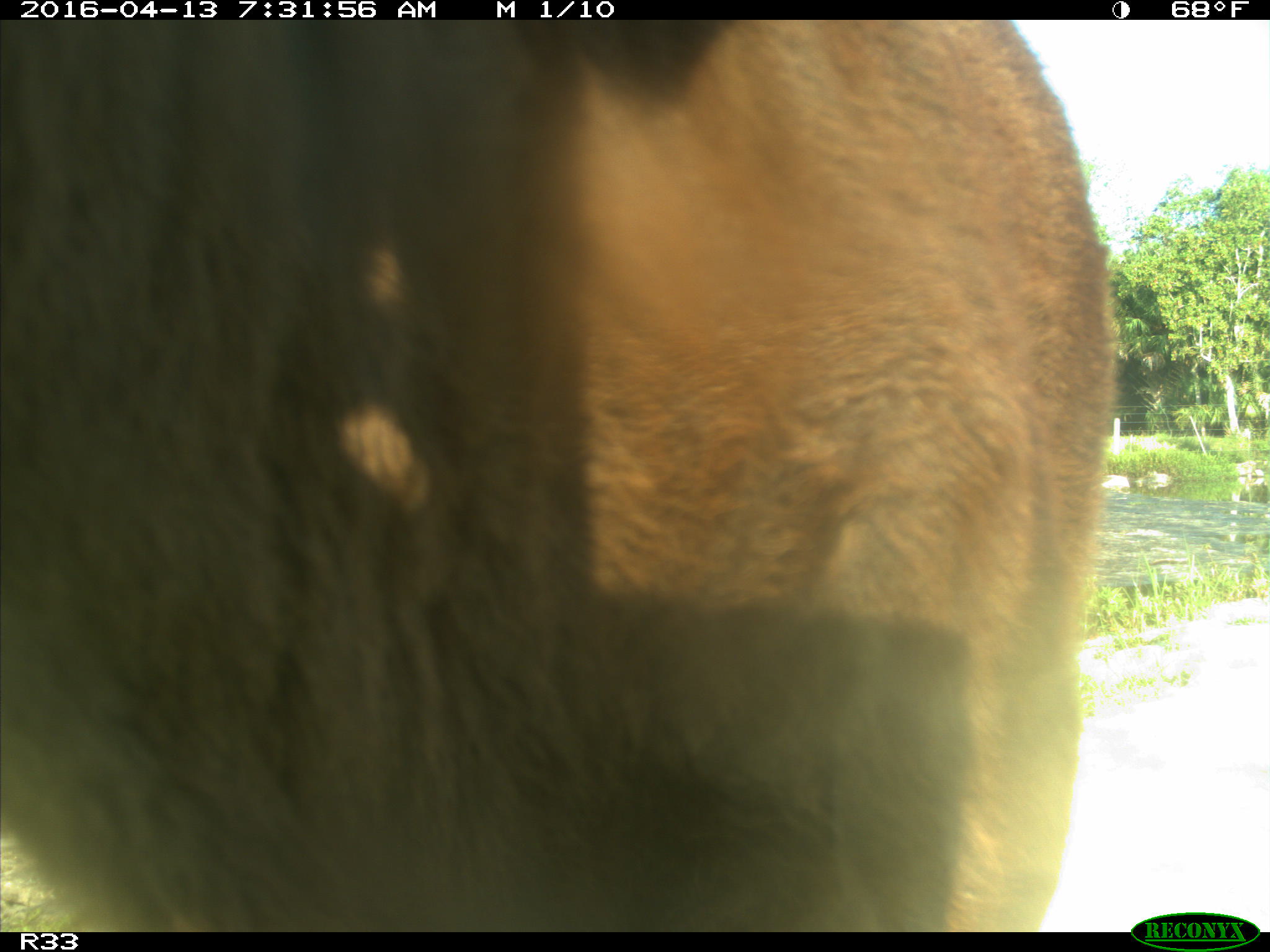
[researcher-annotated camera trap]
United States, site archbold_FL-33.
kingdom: Animalia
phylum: Chordata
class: Mammalia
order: Artiodactyla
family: Bovidae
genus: Bos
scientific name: Bos taurus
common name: domestic cow